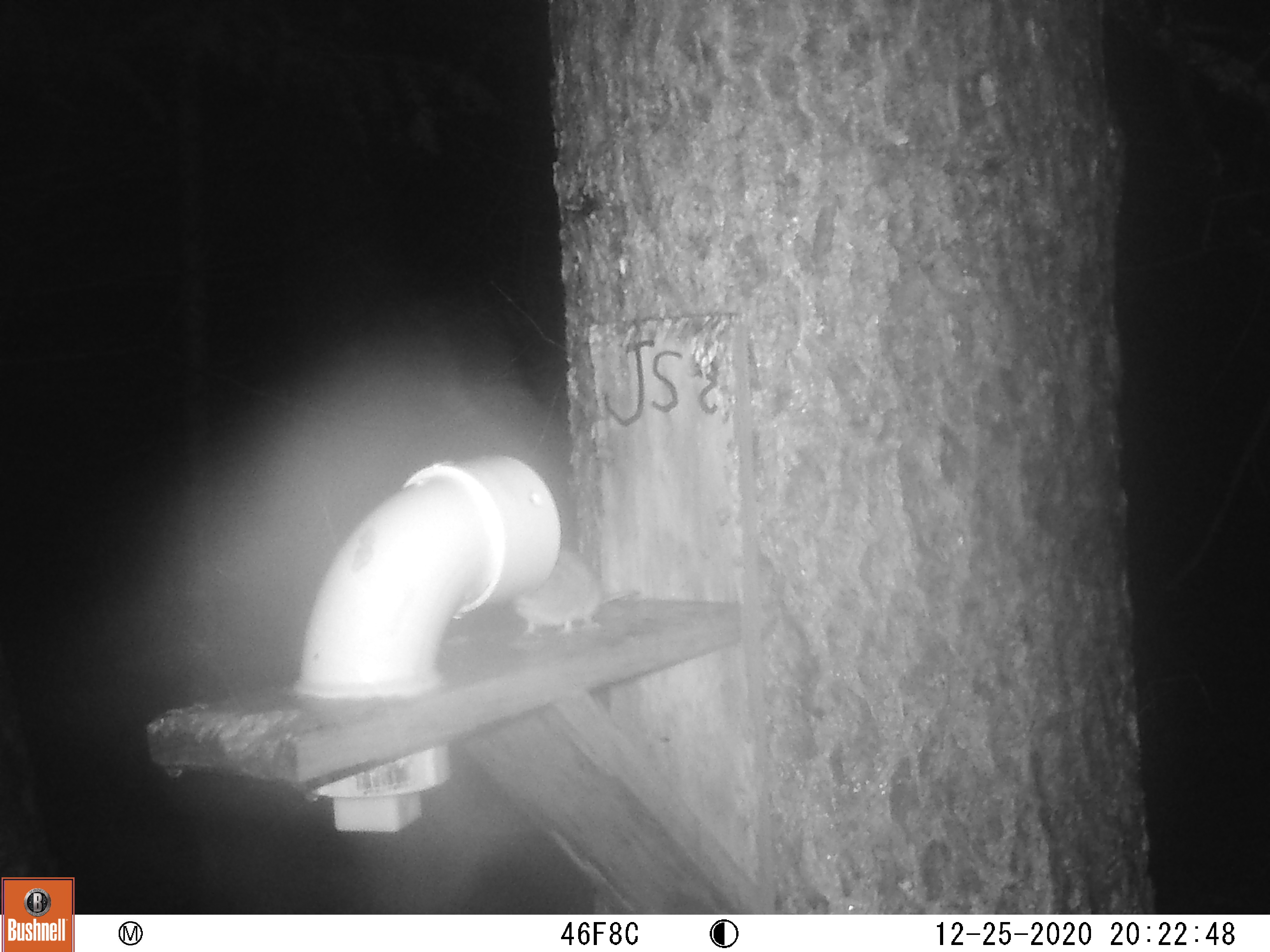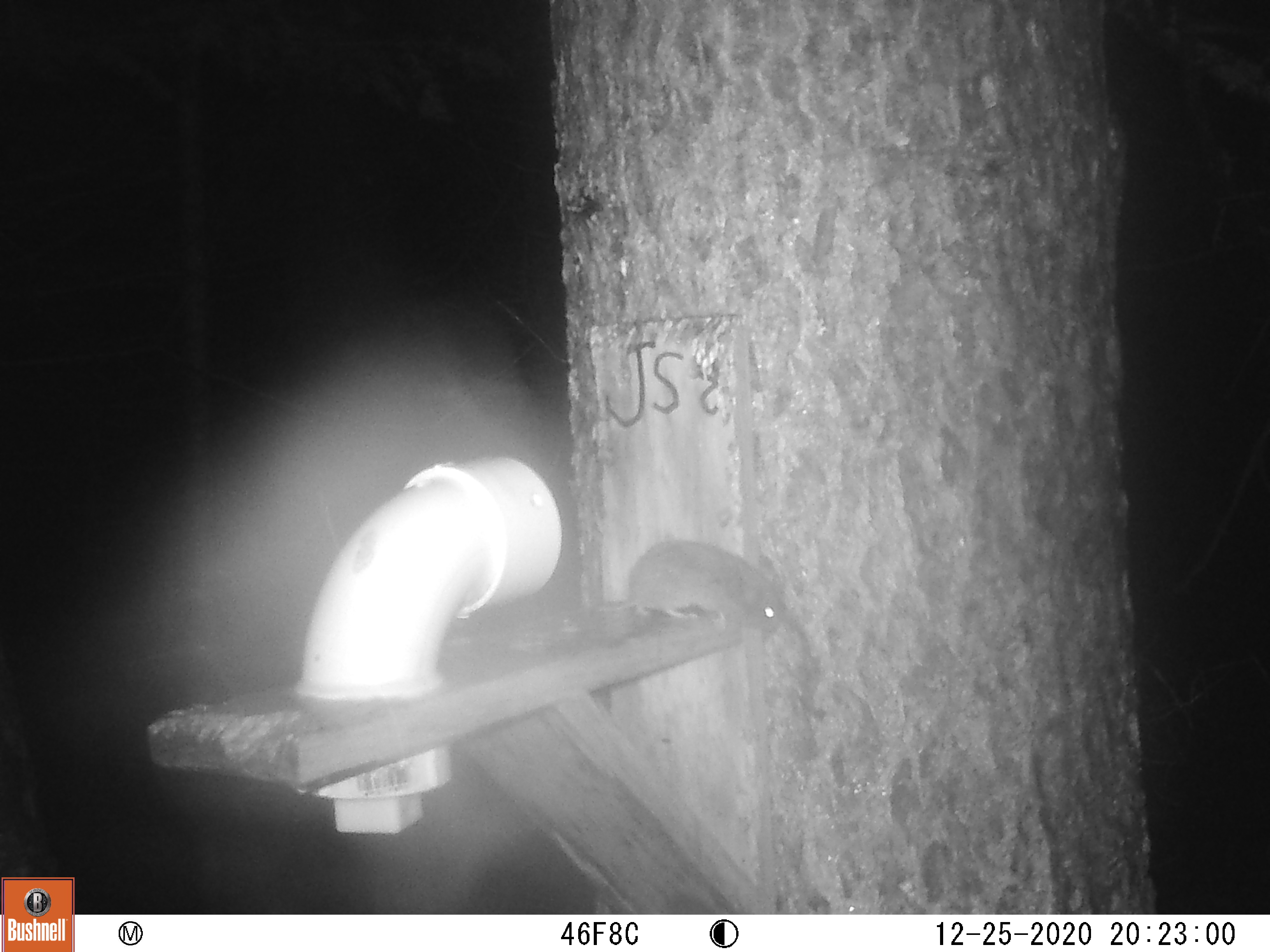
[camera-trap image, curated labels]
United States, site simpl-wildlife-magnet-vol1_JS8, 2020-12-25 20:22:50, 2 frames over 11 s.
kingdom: Animalia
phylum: Chordata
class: Mammalia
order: Rodentia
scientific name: Rodentia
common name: mouse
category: mouse sp.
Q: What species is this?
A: Mouse sp. (mouse) (Rodentia).